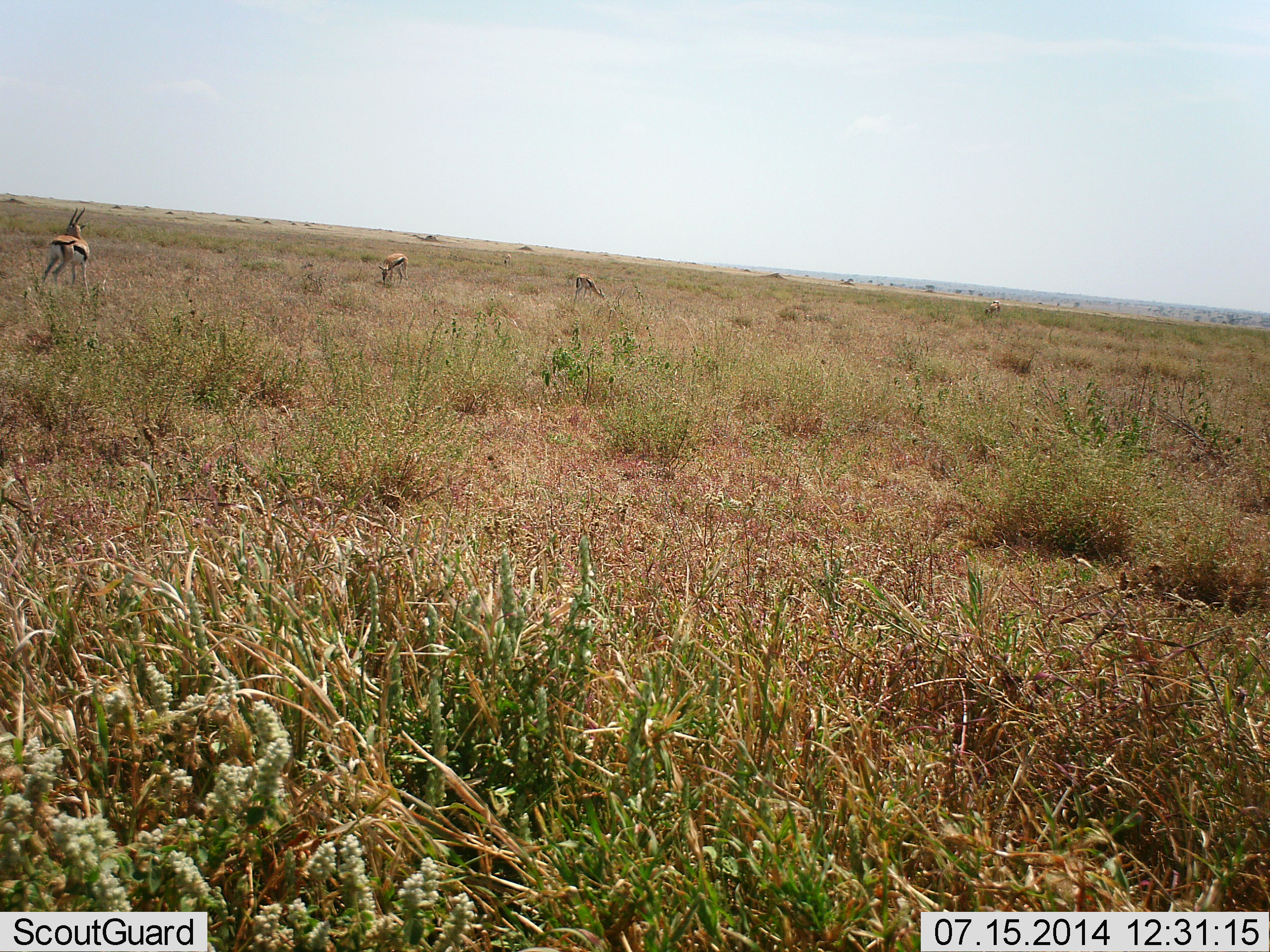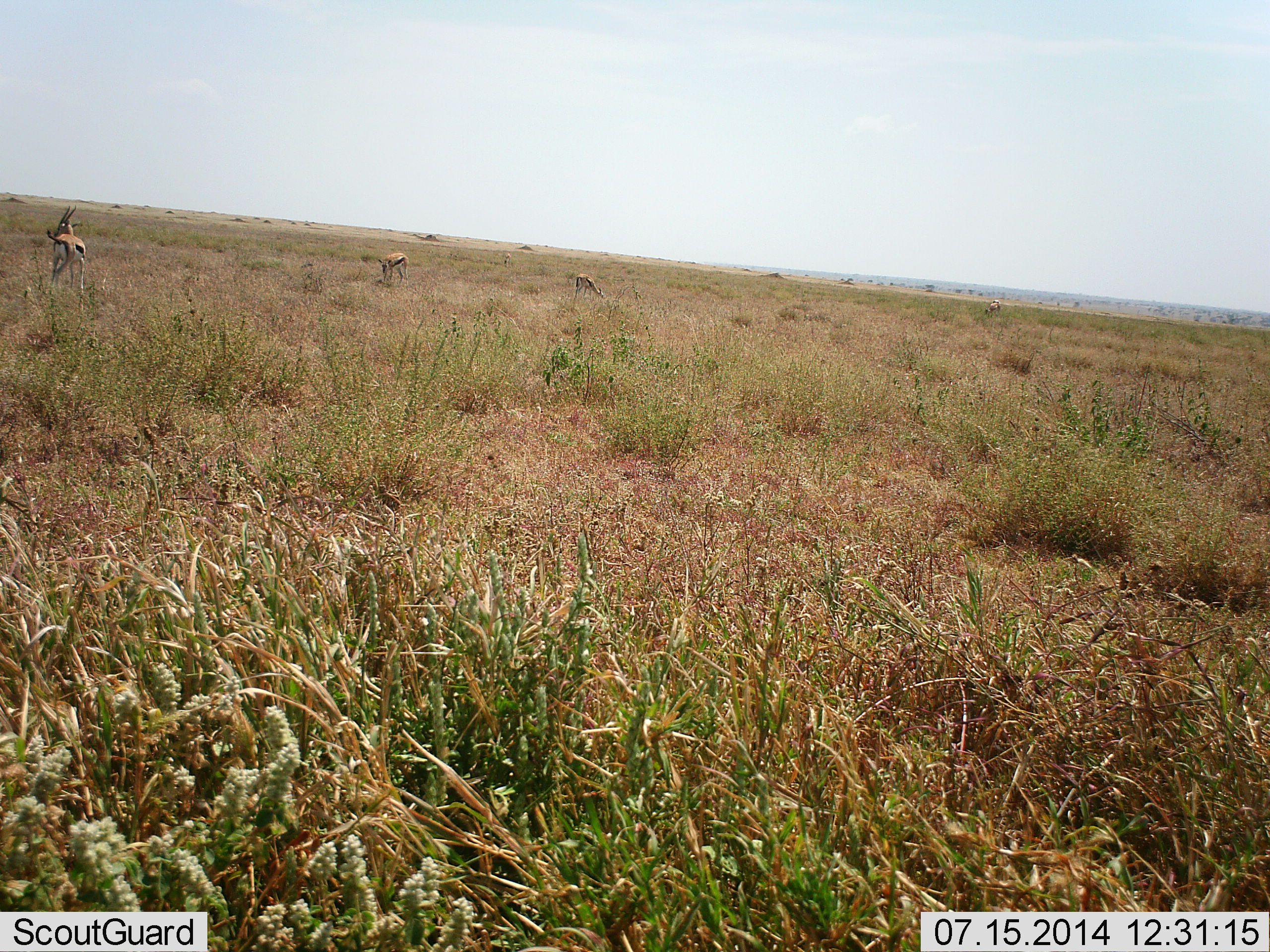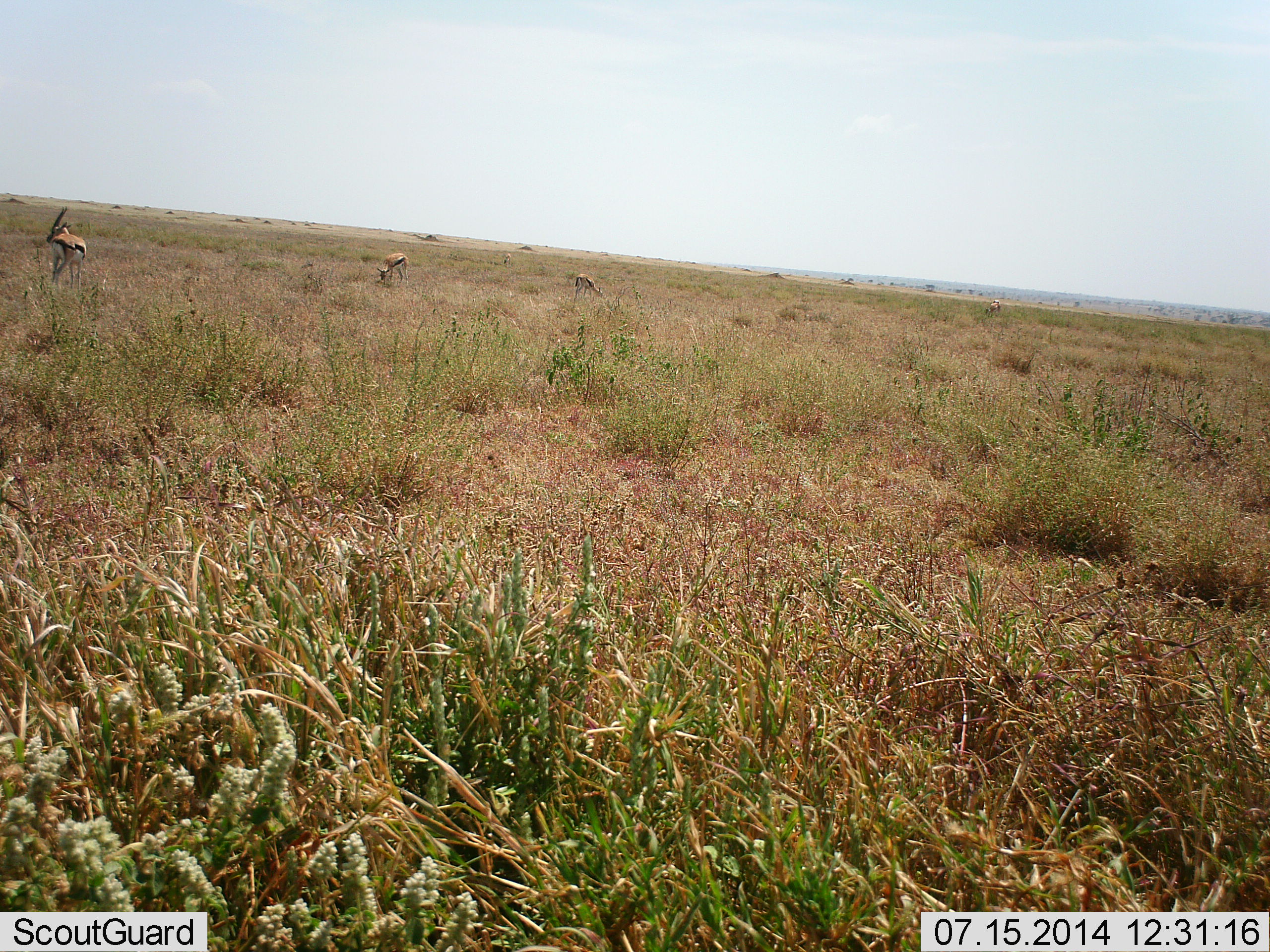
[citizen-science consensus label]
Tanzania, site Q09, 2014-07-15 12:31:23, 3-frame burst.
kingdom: Animalia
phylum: Chordata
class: Mammalia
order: Artiodactyla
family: Bovidae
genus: Eudorcas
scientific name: Eudorcas thomsonii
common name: thomson's gazelle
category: gazellethomsons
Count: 3.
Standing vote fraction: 60%.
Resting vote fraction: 0%.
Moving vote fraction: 10%.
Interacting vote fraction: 10%.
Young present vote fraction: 0%.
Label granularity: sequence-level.